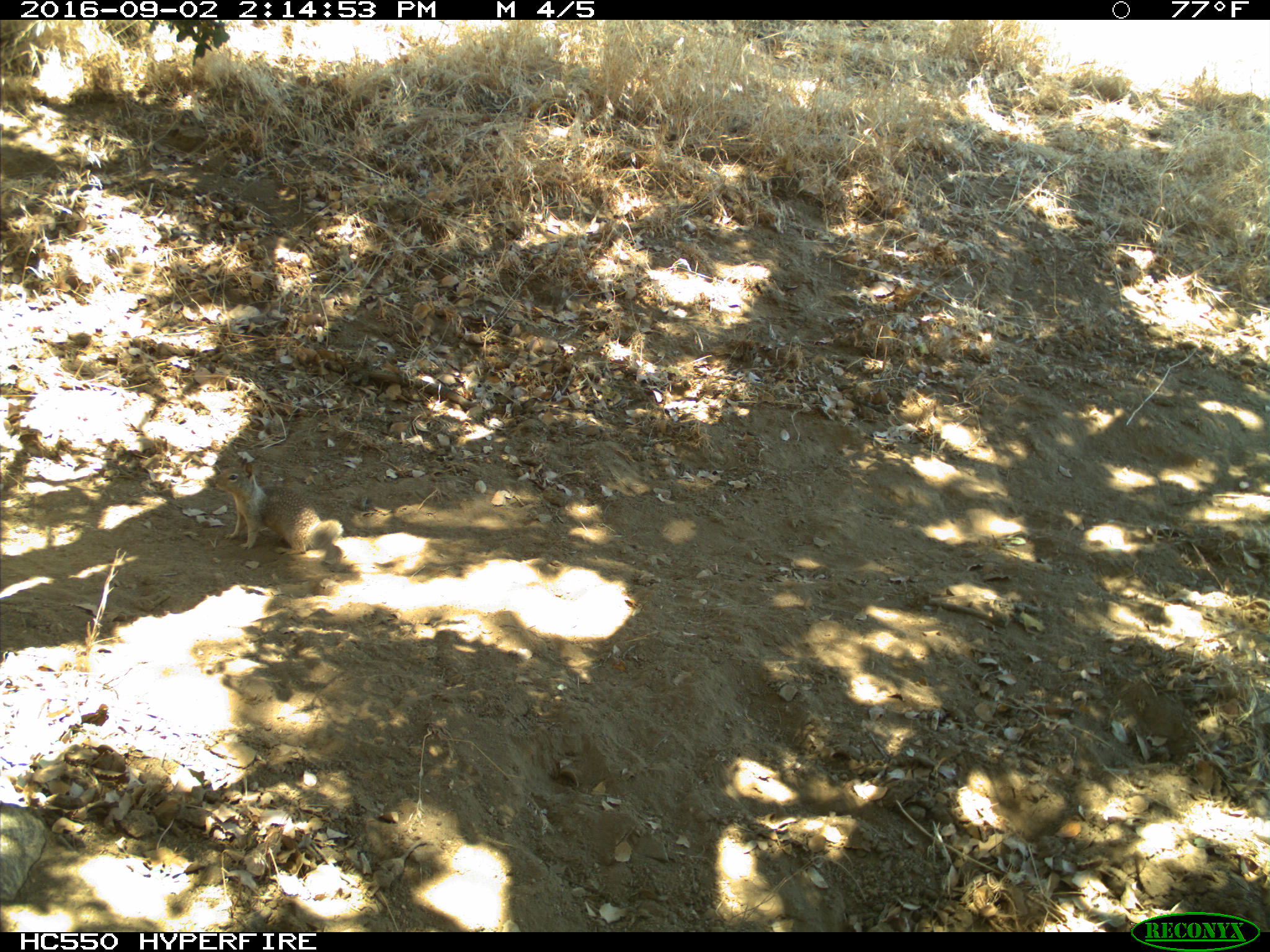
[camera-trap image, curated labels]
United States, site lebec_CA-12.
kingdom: Animalia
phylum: Chordata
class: Mammalia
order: Rodentia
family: Sciuridae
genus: Otospermophilus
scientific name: Otospermophilus beecheyi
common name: california ground squirrel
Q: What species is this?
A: Otospermophilus beecheyi (california ground squirrel).